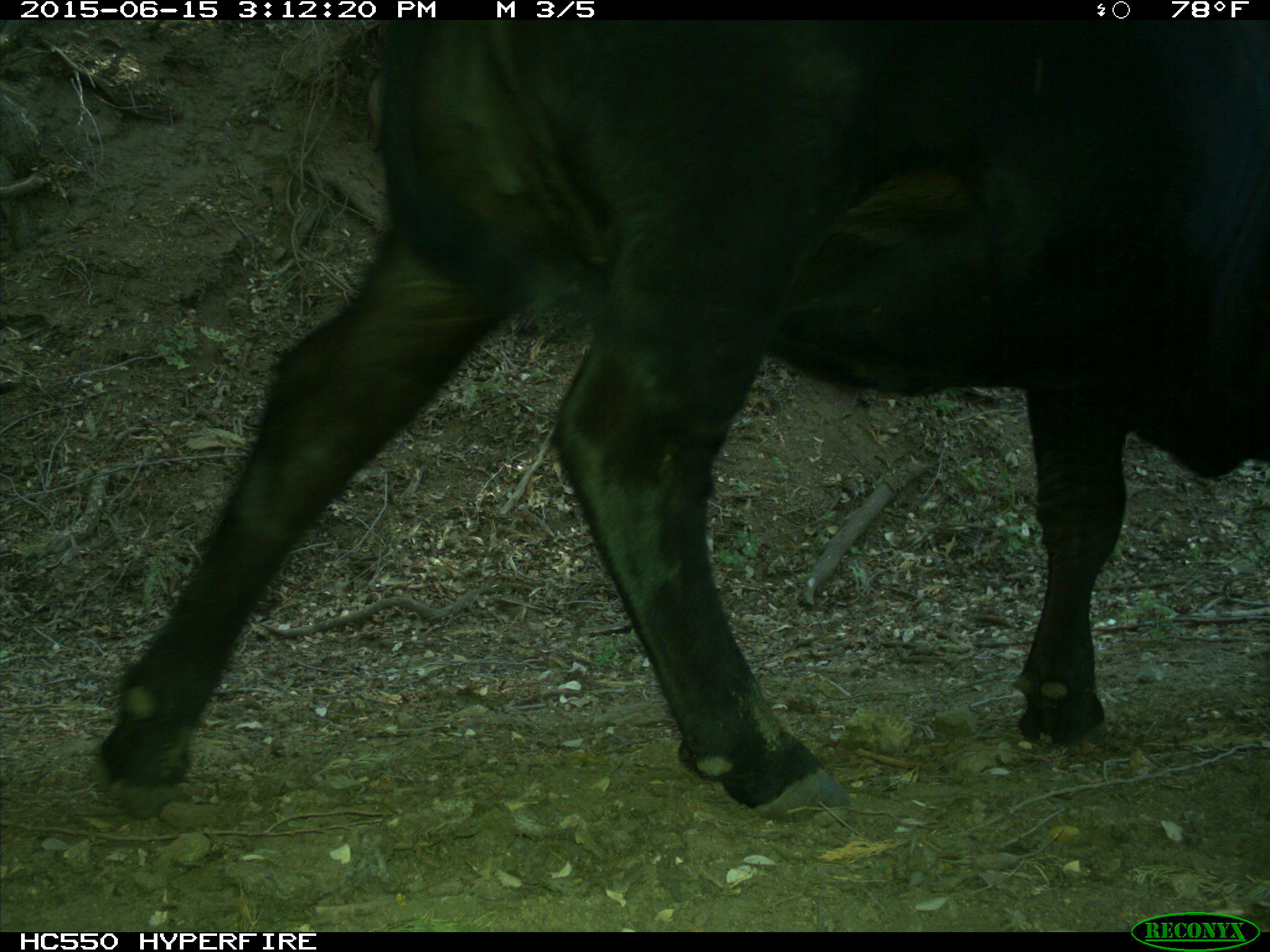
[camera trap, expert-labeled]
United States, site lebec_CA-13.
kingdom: Animalia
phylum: Chordata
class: Mammalia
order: Artiodactyla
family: Bovidae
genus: Bos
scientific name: Bos taurus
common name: domestic cow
Bos taurus (domestic cow).